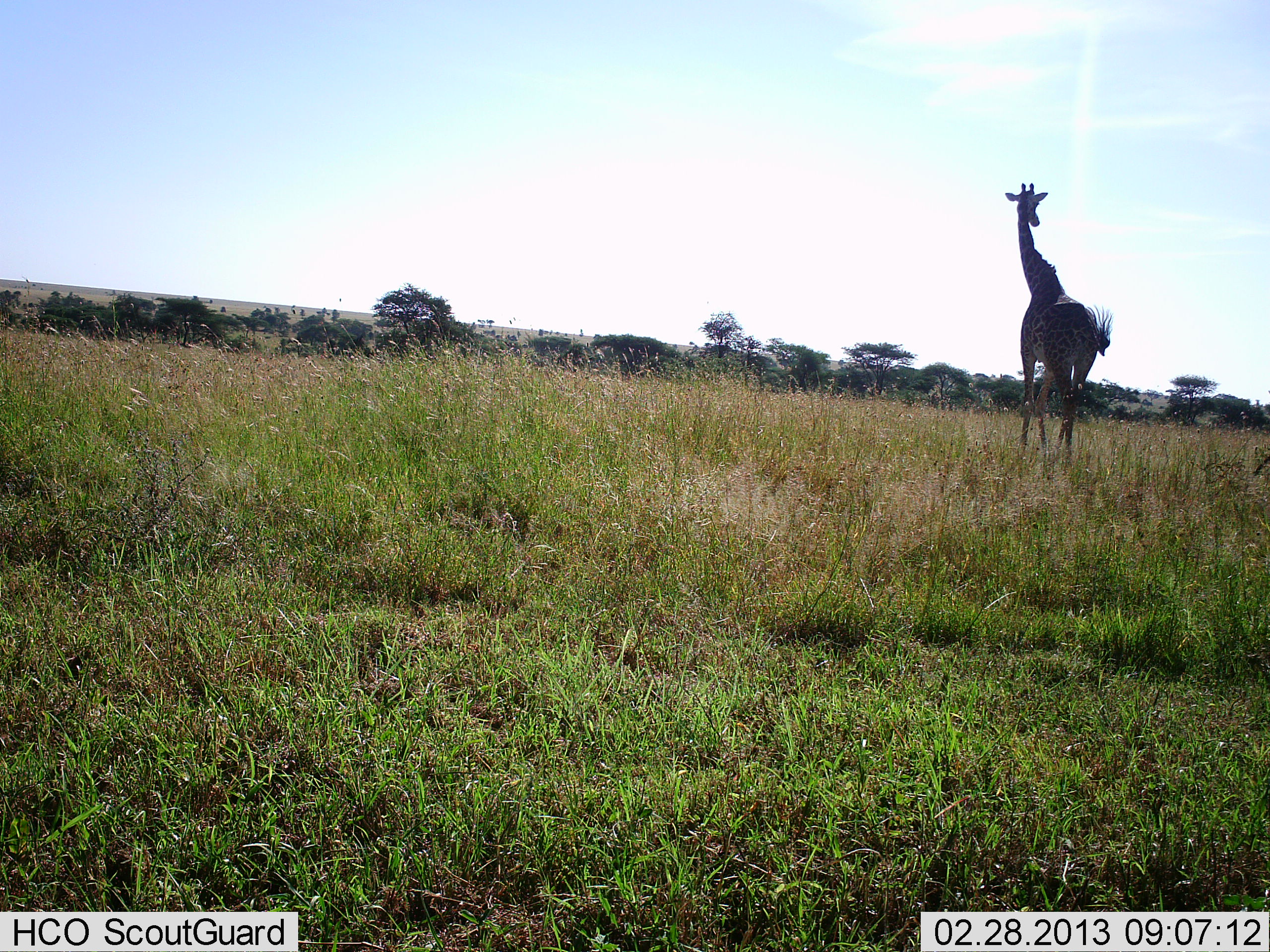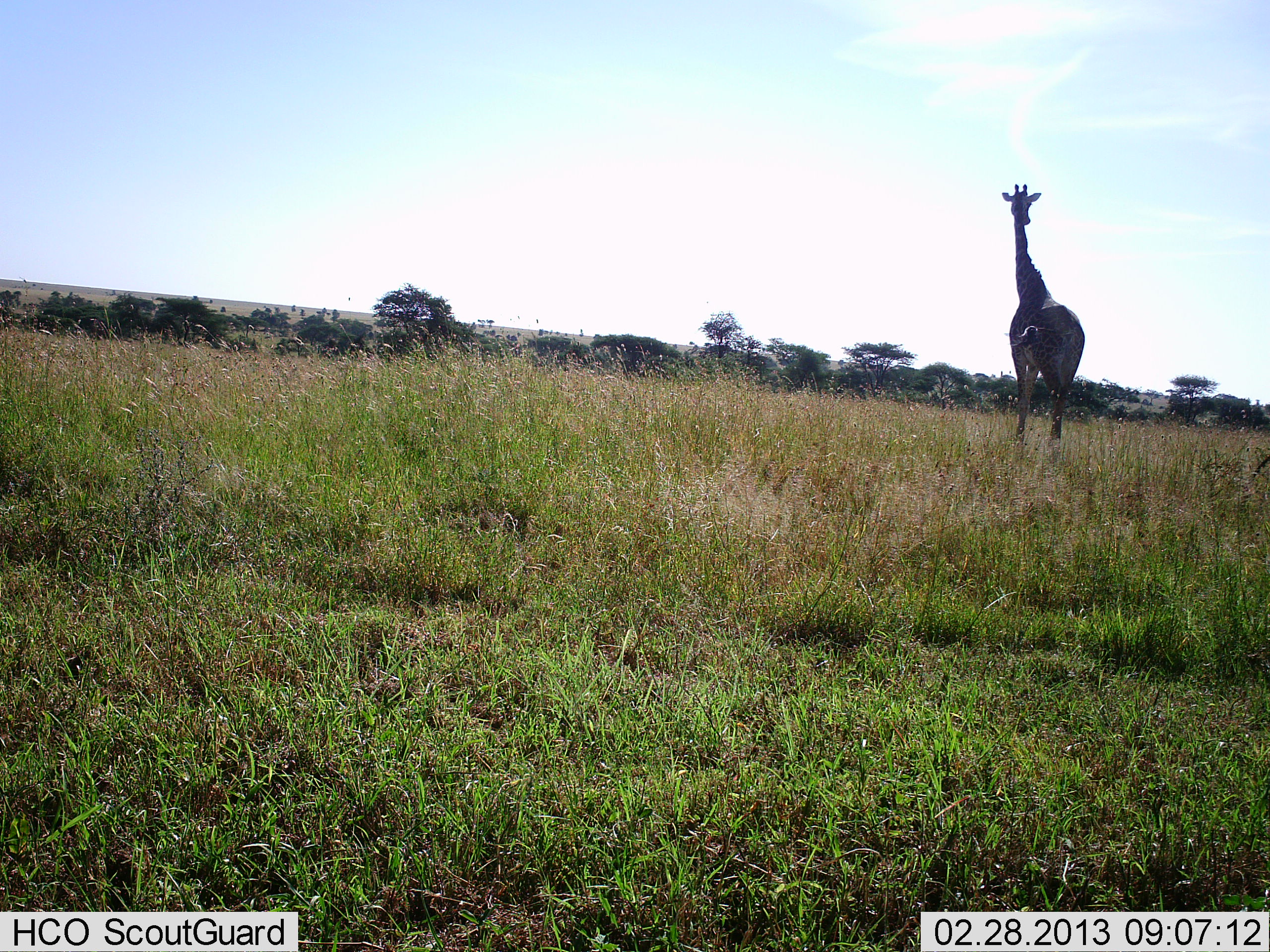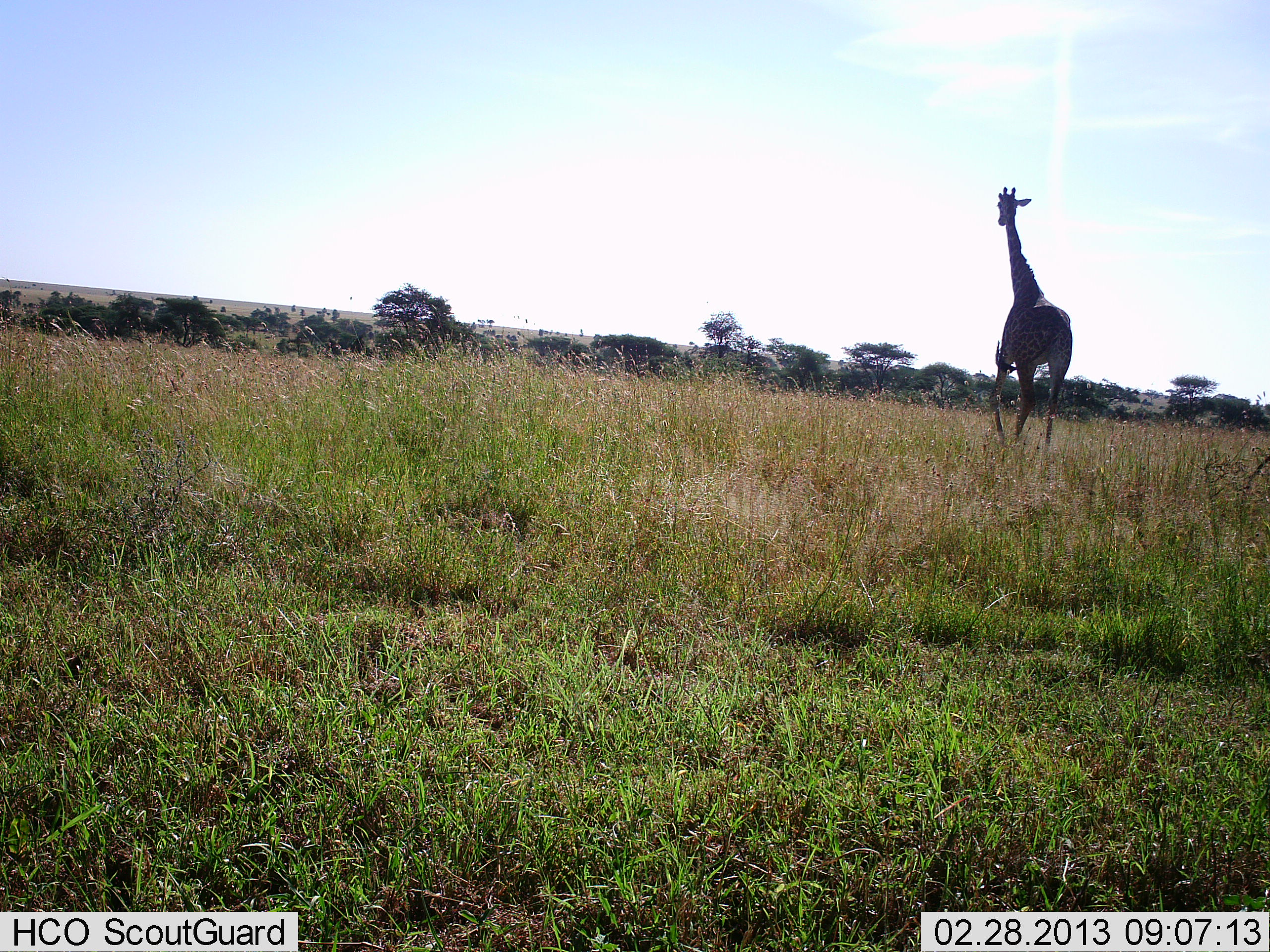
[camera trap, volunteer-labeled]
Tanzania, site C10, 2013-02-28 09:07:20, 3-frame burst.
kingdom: Animalia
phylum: Chordata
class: Mammalia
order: Artiodactyla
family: Giraffidae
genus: Giraffa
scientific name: Giraffa camelopardalis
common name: giraffe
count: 1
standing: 37%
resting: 2%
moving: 61%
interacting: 0%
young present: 0%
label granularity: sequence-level